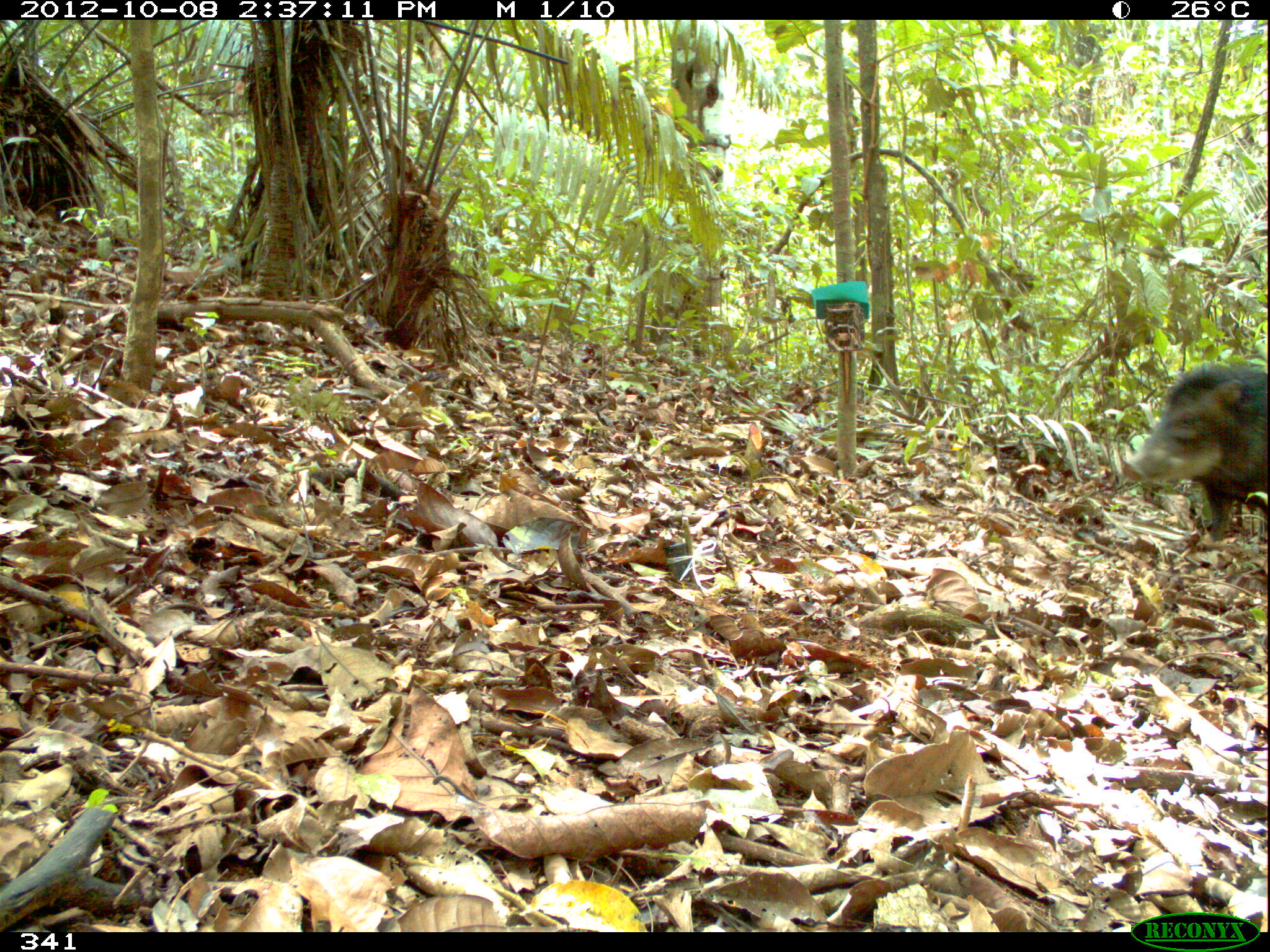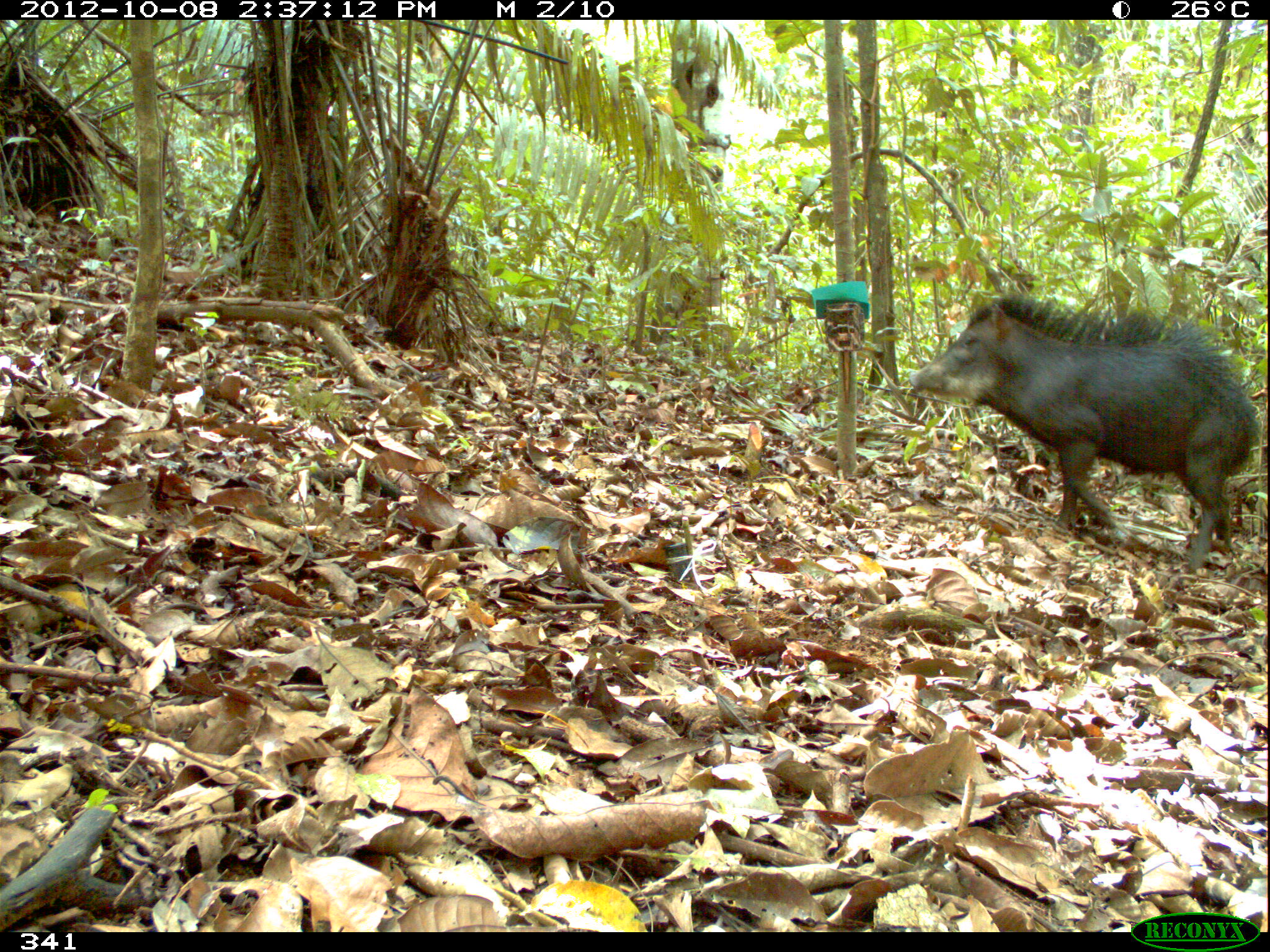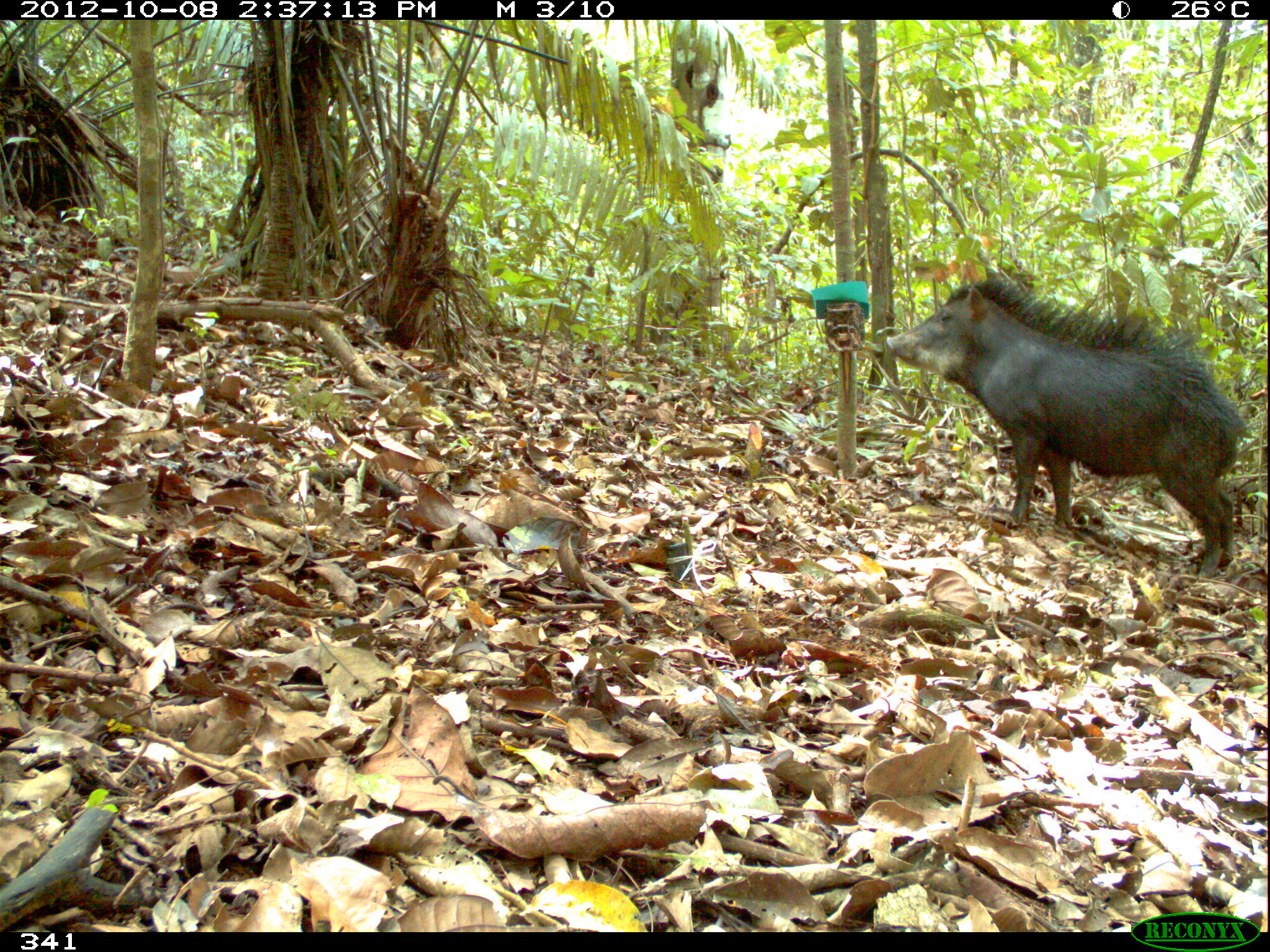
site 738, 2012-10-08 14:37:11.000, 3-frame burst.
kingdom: Animalia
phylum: Chordata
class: Mammalia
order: Artiodactyla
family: Tayassuidae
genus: Tayassu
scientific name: Tayassu pecari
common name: white-lipped peccary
Tayassu pecari (white-lipped peccary).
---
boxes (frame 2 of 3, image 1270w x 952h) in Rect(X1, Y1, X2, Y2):
tayassu pecari: Rect(905, 290, 1261, 570)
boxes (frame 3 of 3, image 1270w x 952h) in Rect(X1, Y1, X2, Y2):
tayassu pecari: Rect(883, 272, 1249, 577)